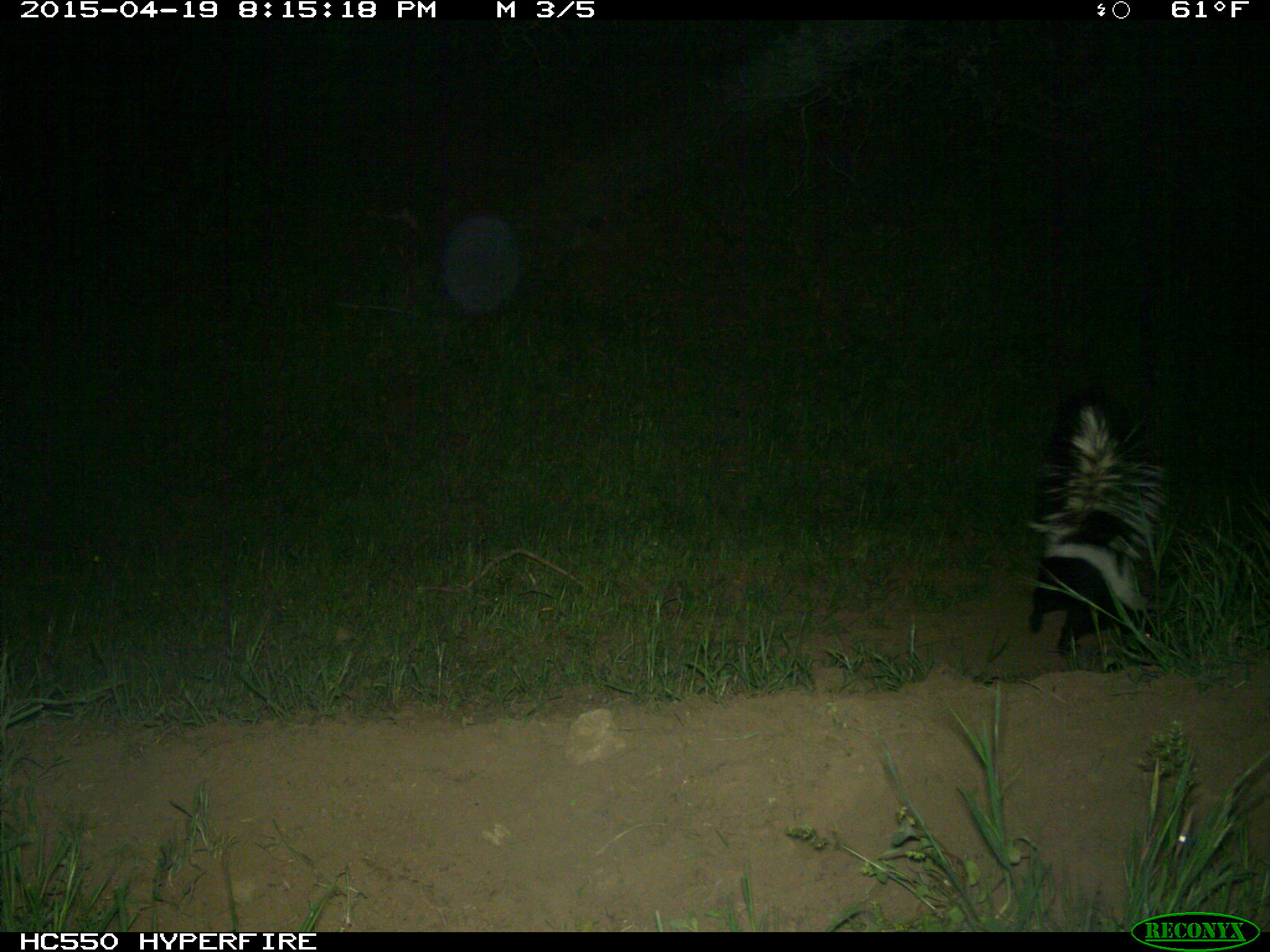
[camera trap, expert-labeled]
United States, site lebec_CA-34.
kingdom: Animalia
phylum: Chordata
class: Mammalia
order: Carnivora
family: Mephitidae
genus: Mephitis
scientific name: Mephitis mephitis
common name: striped skunk